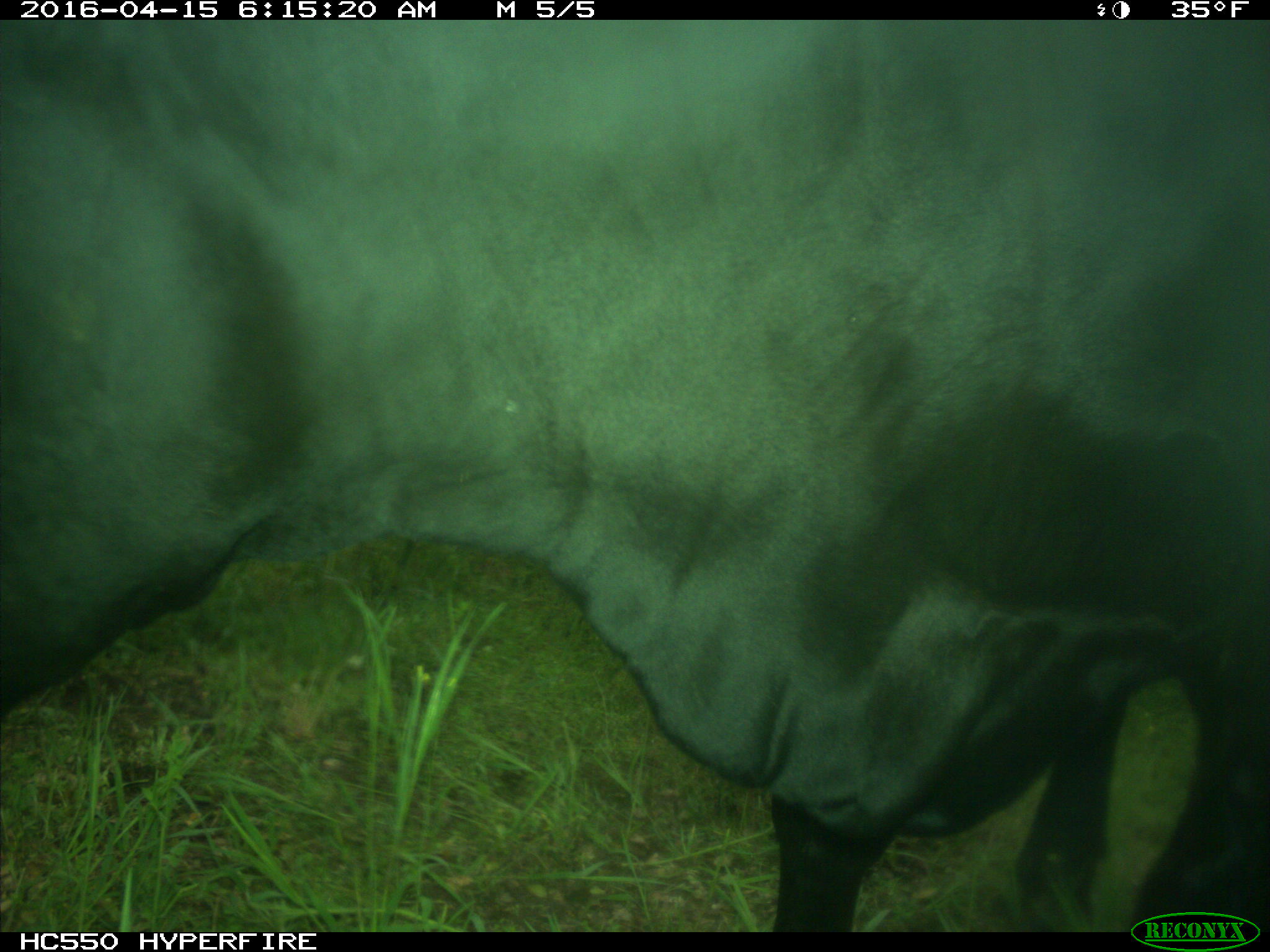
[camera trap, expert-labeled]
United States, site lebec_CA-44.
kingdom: Animalia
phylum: Chordata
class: Mammalia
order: Artiodactyla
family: Bovidae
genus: Bos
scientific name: Bos taurus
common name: domestic cow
Bos taurus (domestic cow).